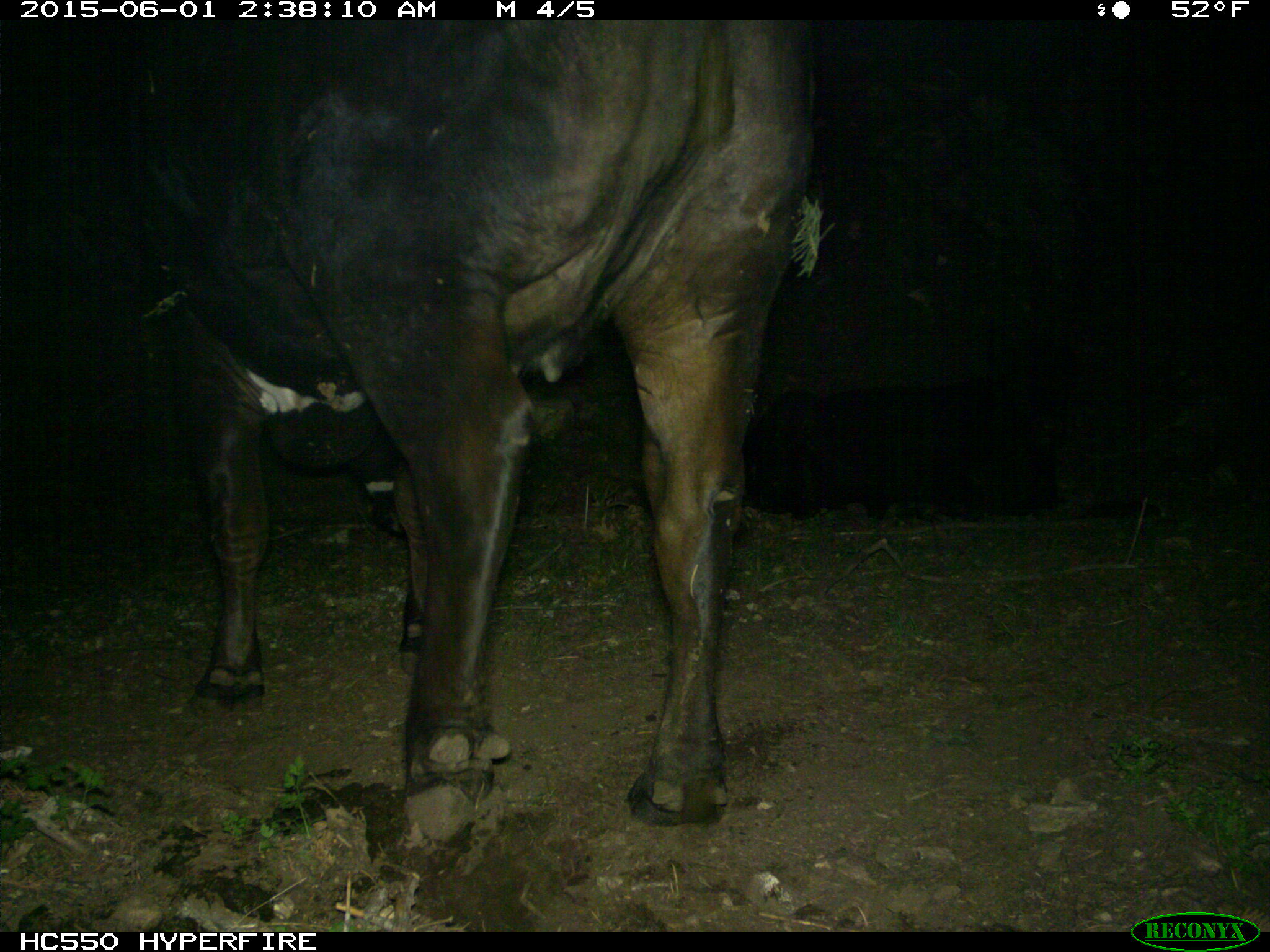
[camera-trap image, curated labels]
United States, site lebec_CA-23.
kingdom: Animalia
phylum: Chordata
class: Mammalia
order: Artiodactyla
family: Bovidae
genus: Bos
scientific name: Bos taurus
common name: domestic cow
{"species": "Bos taurus (domestic cow)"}